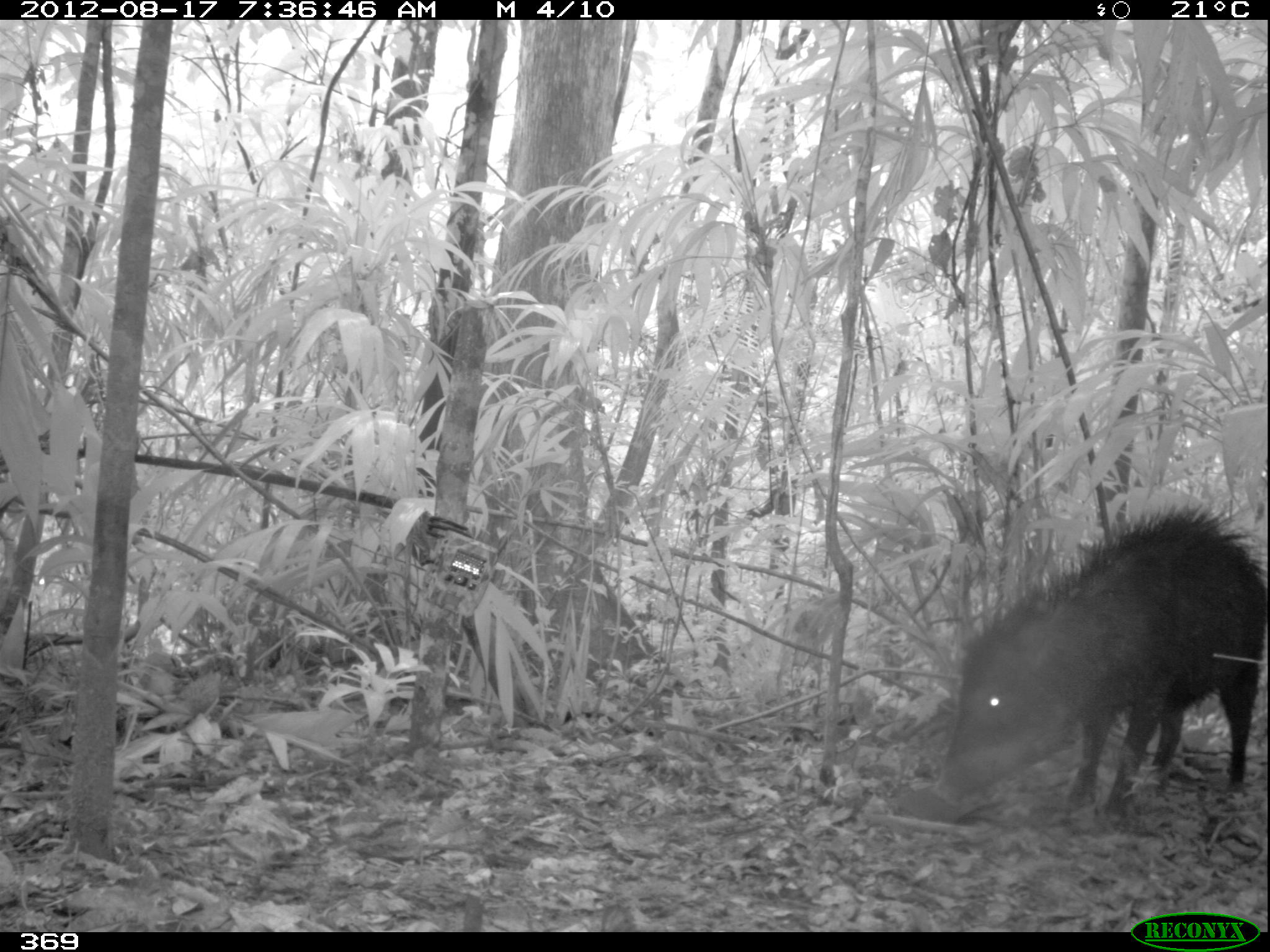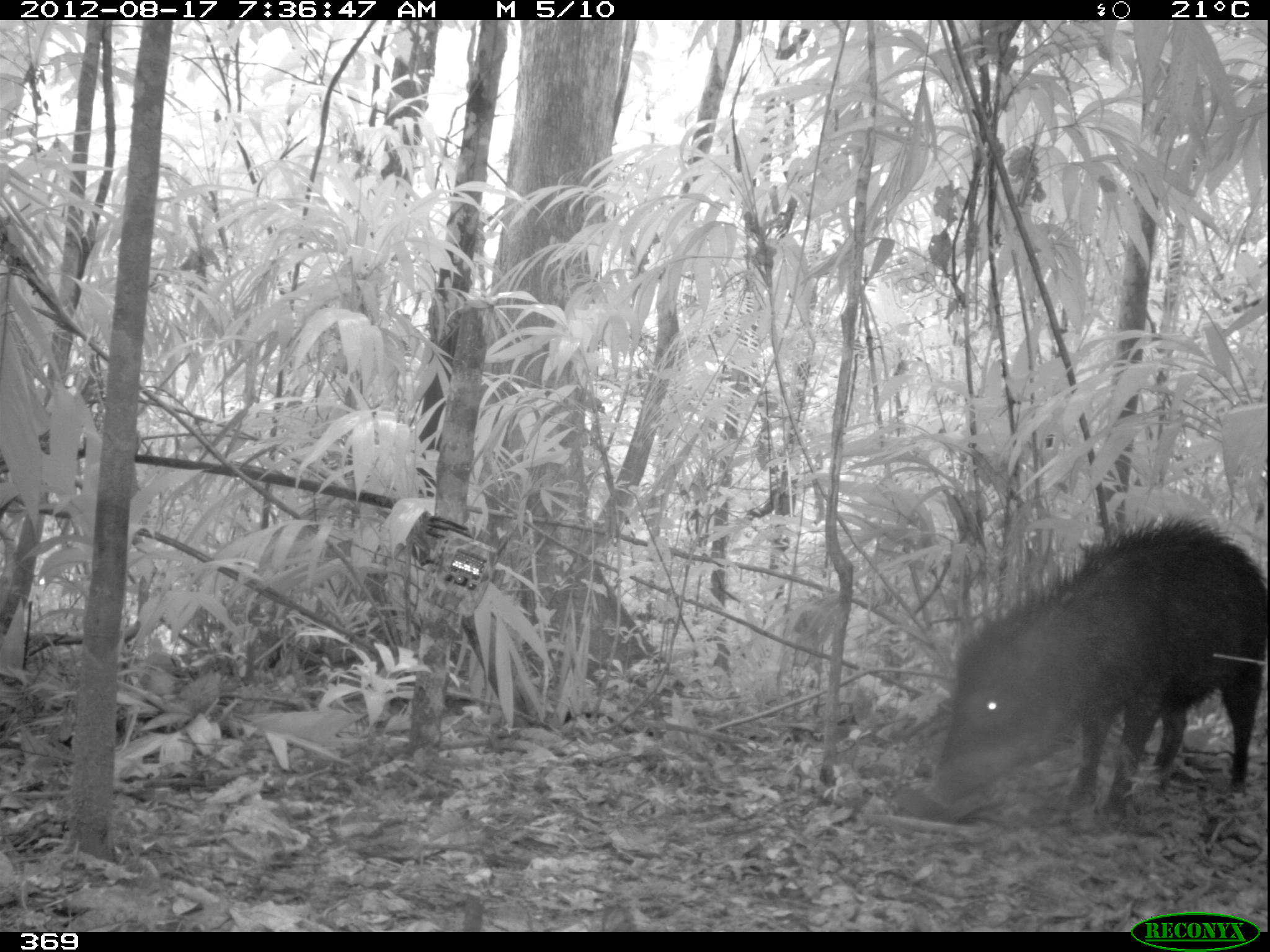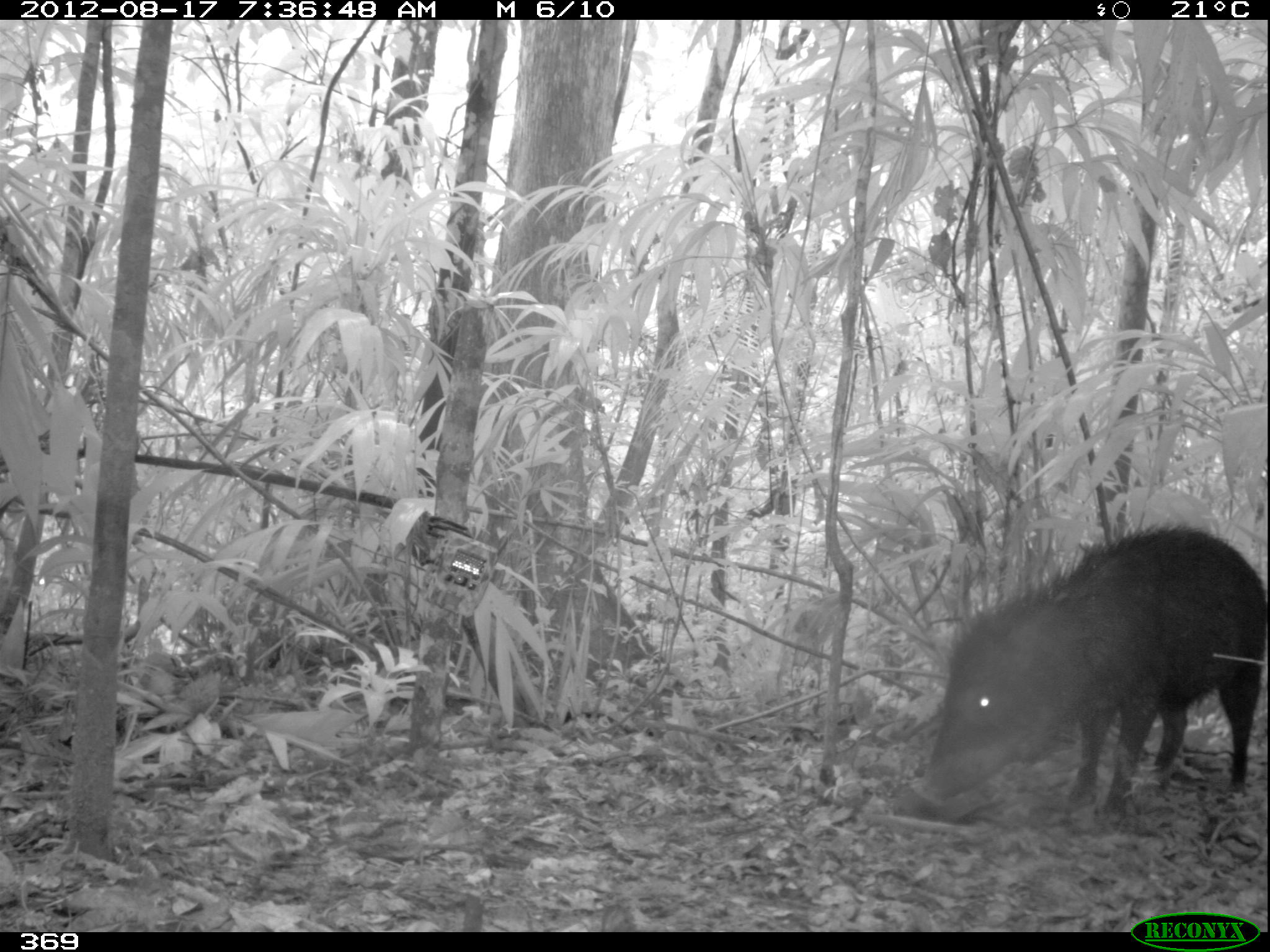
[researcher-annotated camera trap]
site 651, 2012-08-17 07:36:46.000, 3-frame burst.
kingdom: Animalia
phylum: Chordata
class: Mammalia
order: Artiodactyla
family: Tayassuidae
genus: Tayassu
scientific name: Tayassu pecari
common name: white-lipped peccary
Tayassu pecari (white-lipped peccary).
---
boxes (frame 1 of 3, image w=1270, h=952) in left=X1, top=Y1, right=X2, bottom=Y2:
tayassu pecari: left=932, top=501, right=1268, bottom=824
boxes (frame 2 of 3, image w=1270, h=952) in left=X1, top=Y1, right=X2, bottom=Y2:
tayassu pecari: left=923, top=515, right=1267, bottom=817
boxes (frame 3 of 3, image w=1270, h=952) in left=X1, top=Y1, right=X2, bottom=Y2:
tayassu pecari: left=926, top=525, right=1270, bottom=825